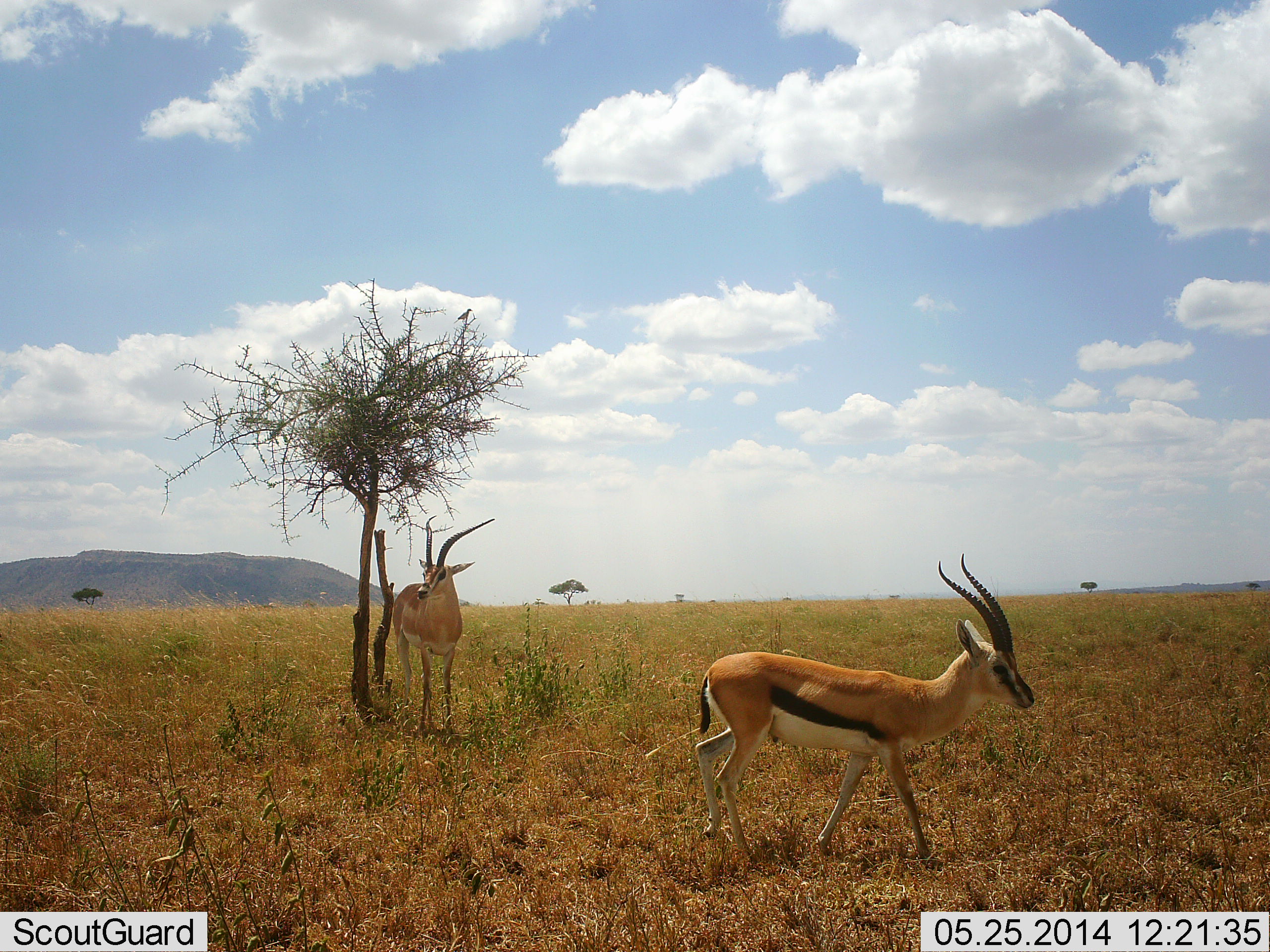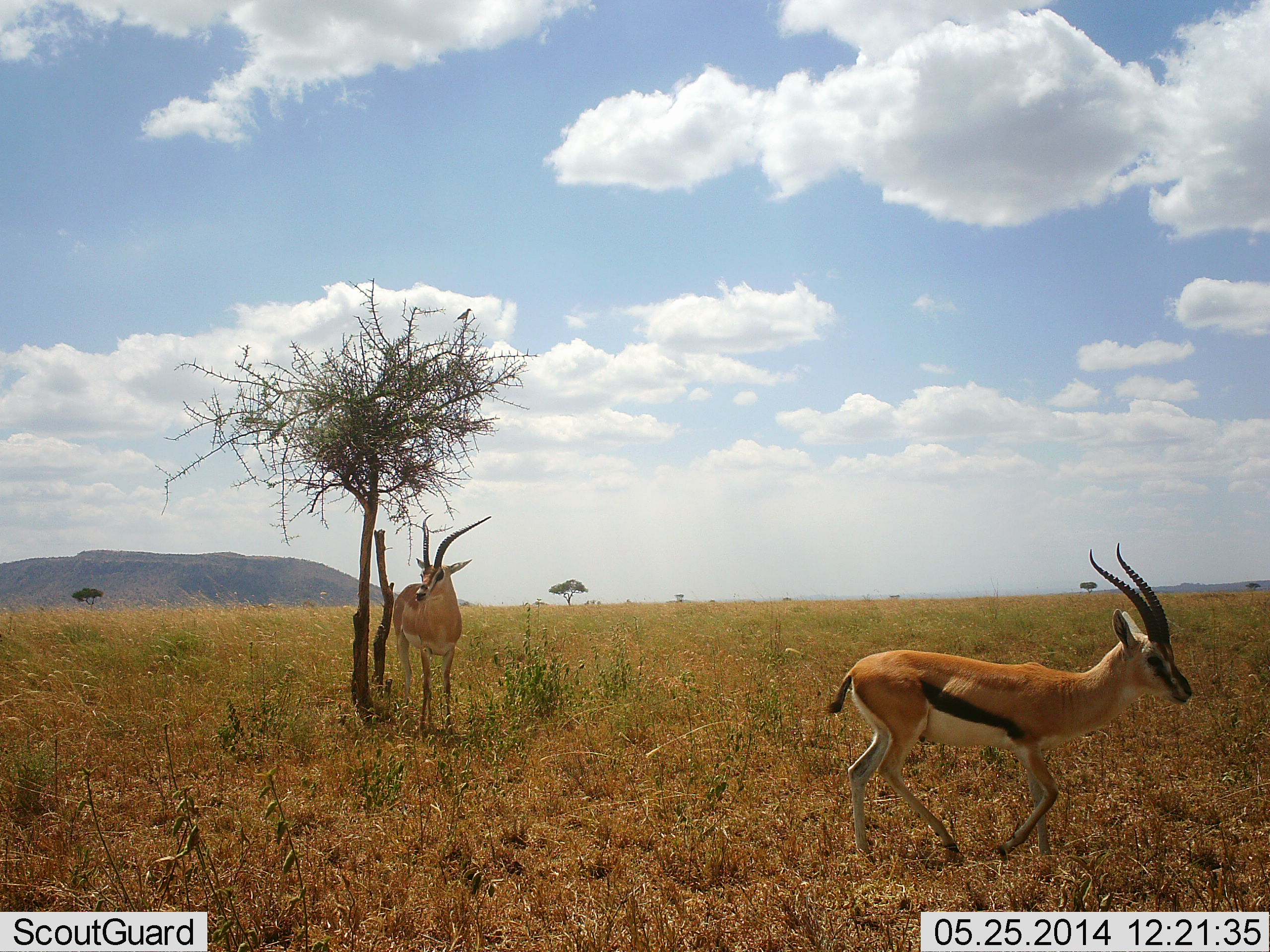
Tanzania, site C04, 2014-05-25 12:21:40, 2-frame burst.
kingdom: Animalia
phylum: Chordata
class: Mammalia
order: Artiodactyla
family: Bovidae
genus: Eudorcas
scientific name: Eudorcas thomsonii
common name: thomson's gazelle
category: gazellethomsons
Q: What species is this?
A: Gazellethomsons (thomson's gazelle) (Eudorcas thomsonii).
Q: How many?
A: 1.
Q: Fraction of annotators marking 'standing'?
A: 42%.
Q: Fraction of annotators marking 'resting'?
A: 11%.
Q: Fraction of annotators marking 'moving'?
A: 100%.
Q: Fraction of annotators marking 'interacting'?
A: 0%.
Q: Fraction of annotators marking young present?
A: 0%.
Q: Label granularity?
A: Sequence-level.